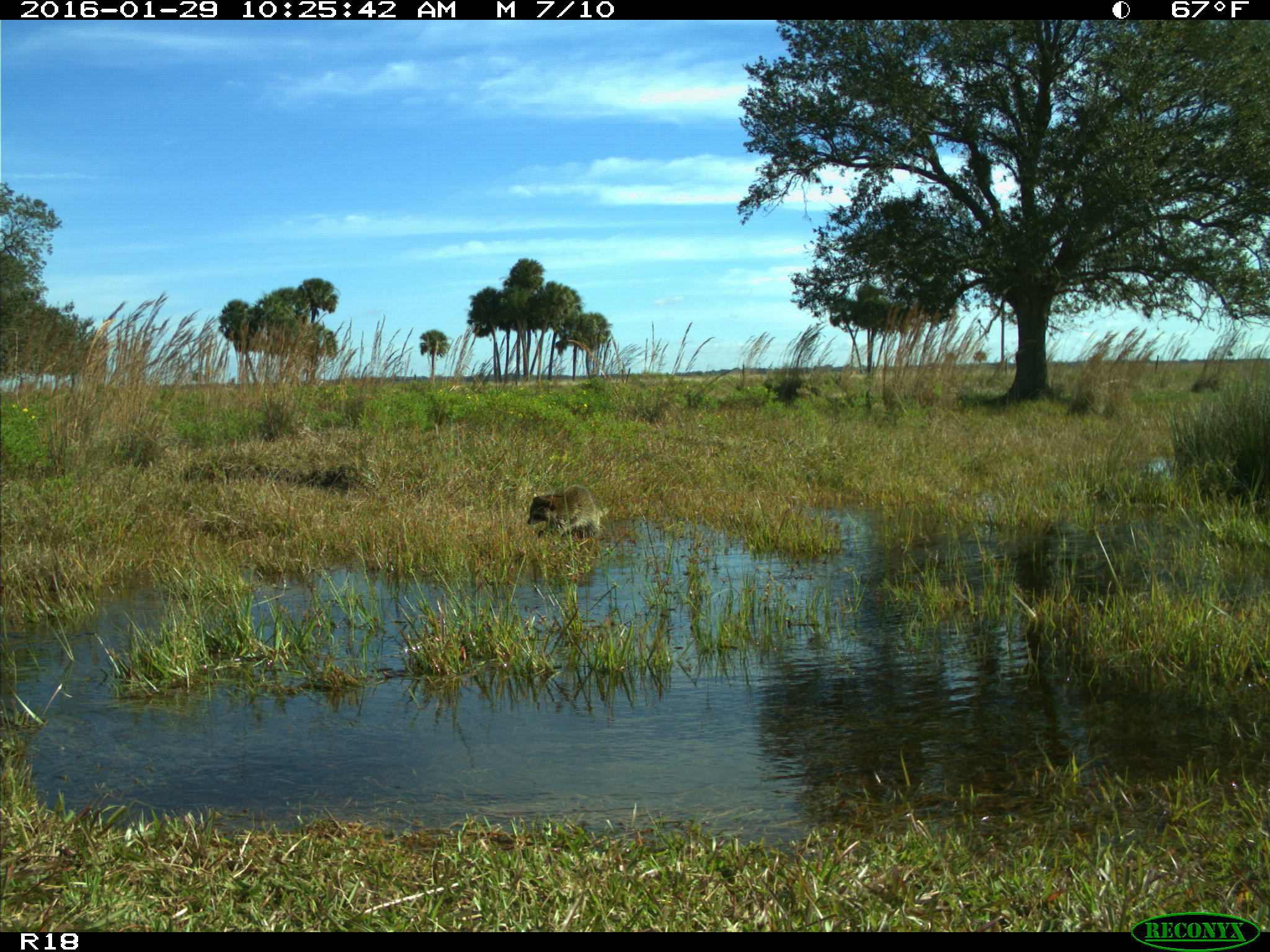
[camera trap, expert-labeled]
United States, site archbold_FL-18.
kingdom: Animalia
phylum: Chordata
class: Mammalia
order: Carnivora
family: Procyonidae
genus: Procyon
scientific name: Procyon lotor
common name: common raccoon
Procyon lotor (common raccoon).